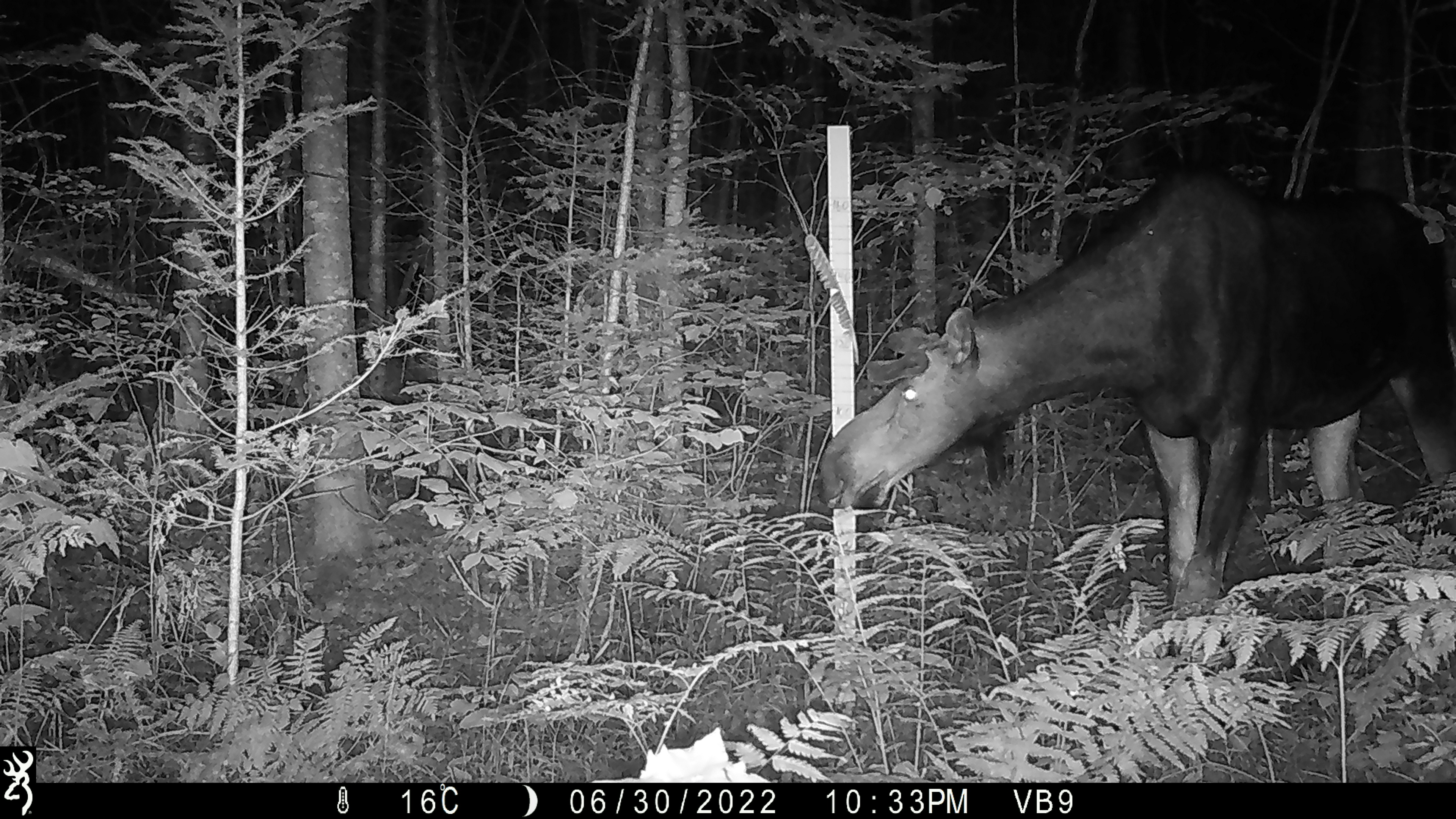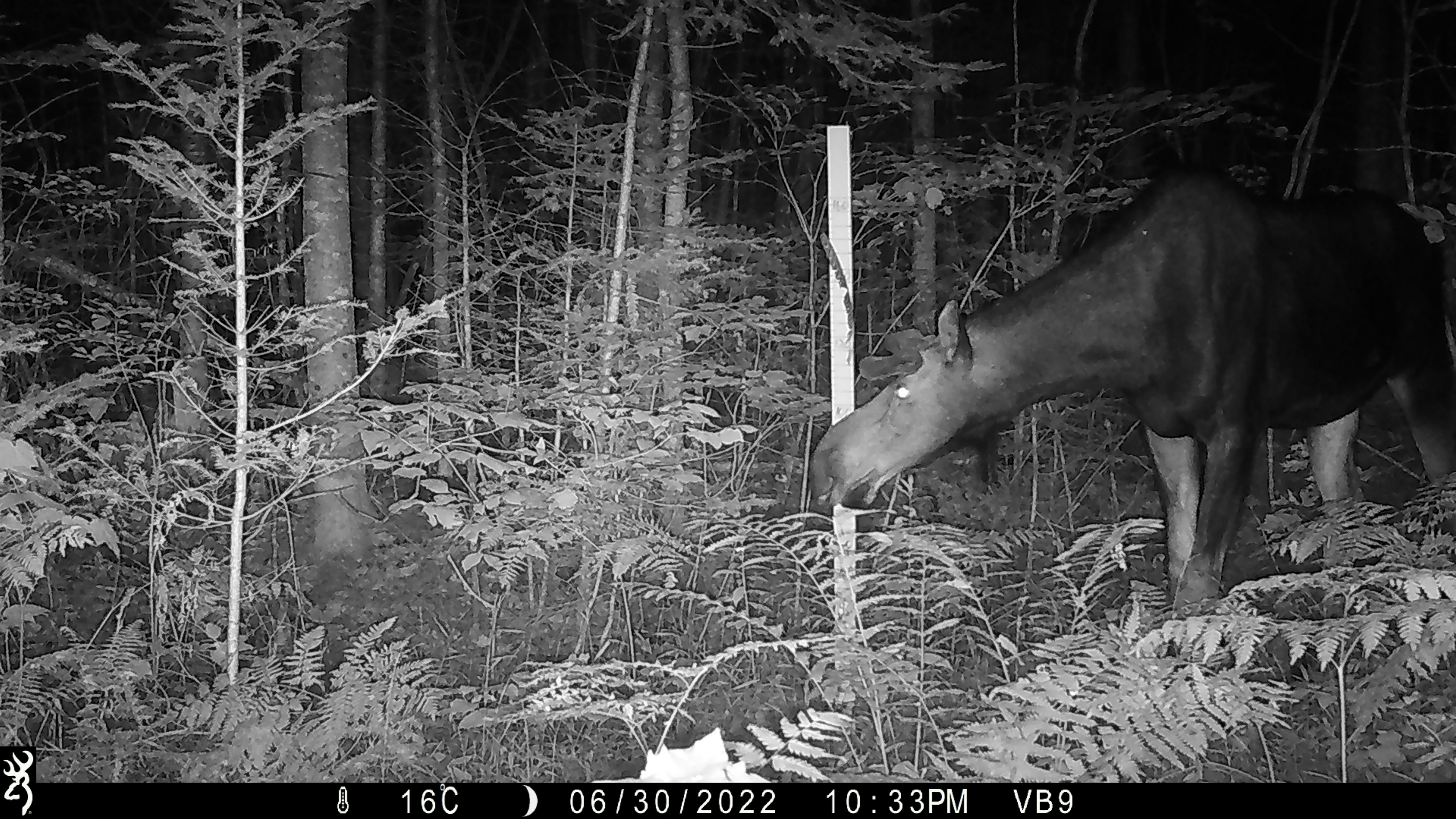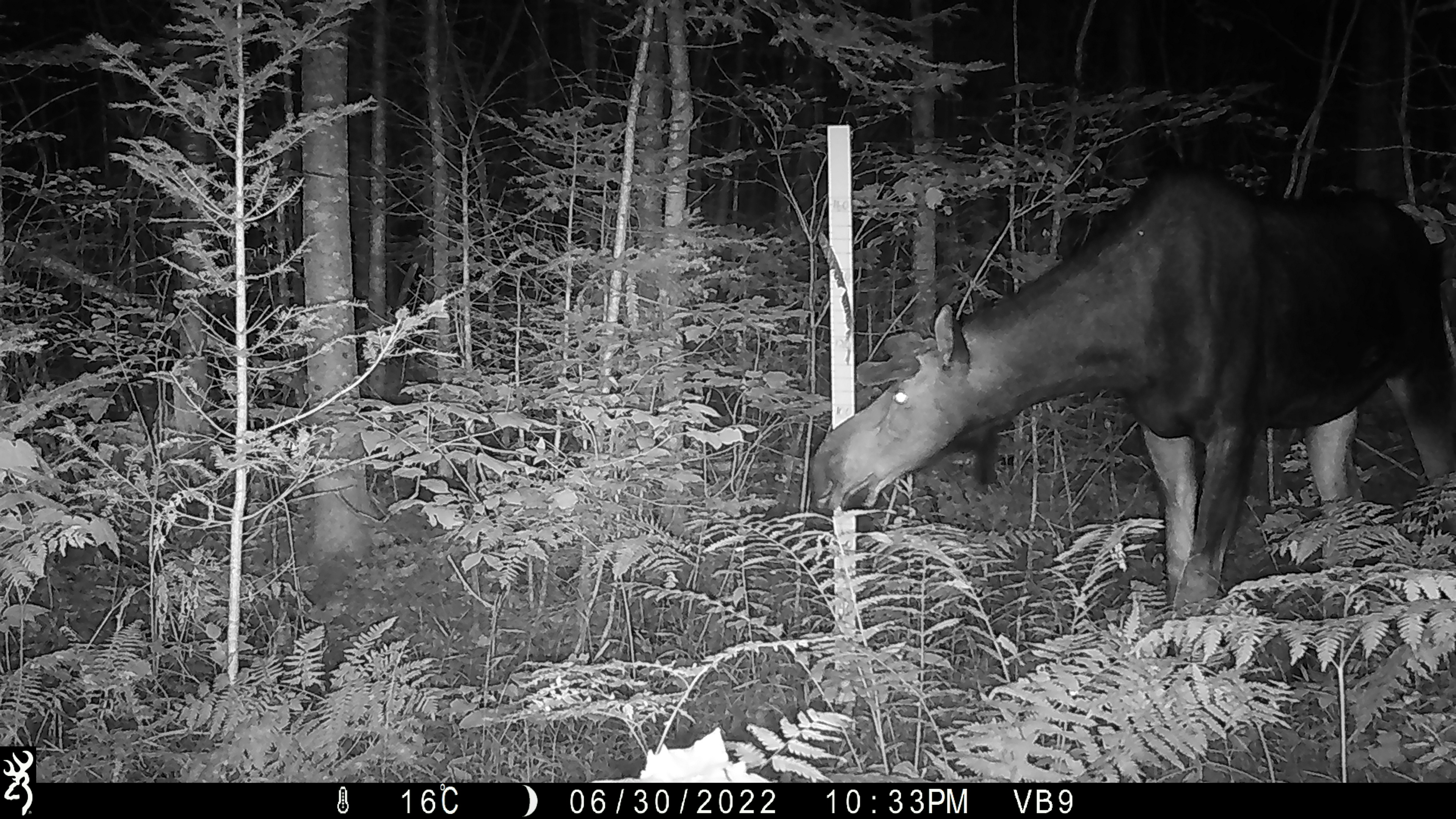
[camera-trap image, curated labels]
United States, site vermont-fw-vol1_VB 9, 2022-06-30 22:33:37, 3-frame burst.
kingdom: Animalia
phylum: Chordata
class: Mammalia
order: Artiodactyla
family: Cervidae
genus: Alces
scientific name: Alces alces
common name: moose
Moose (Alces alces).